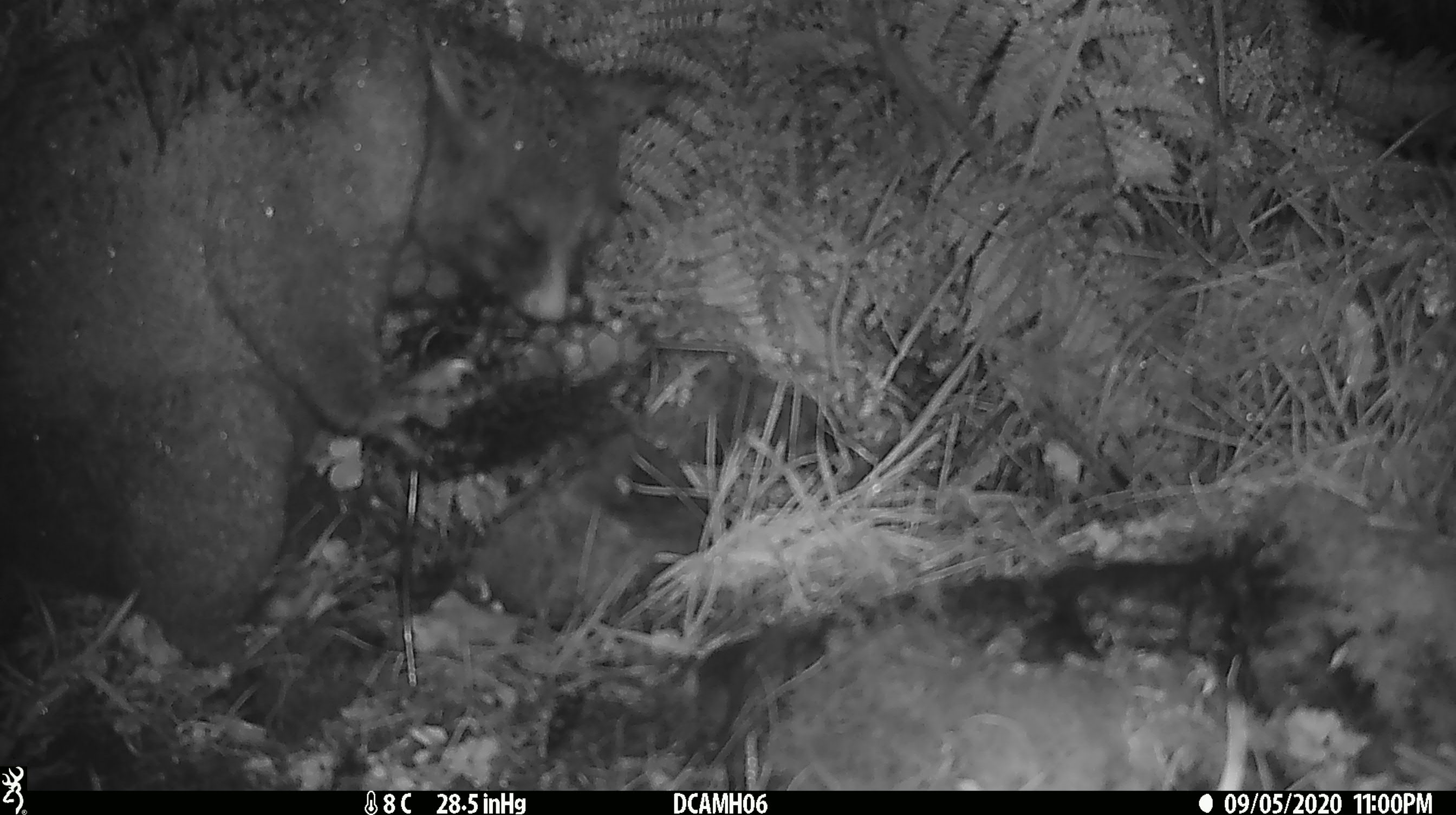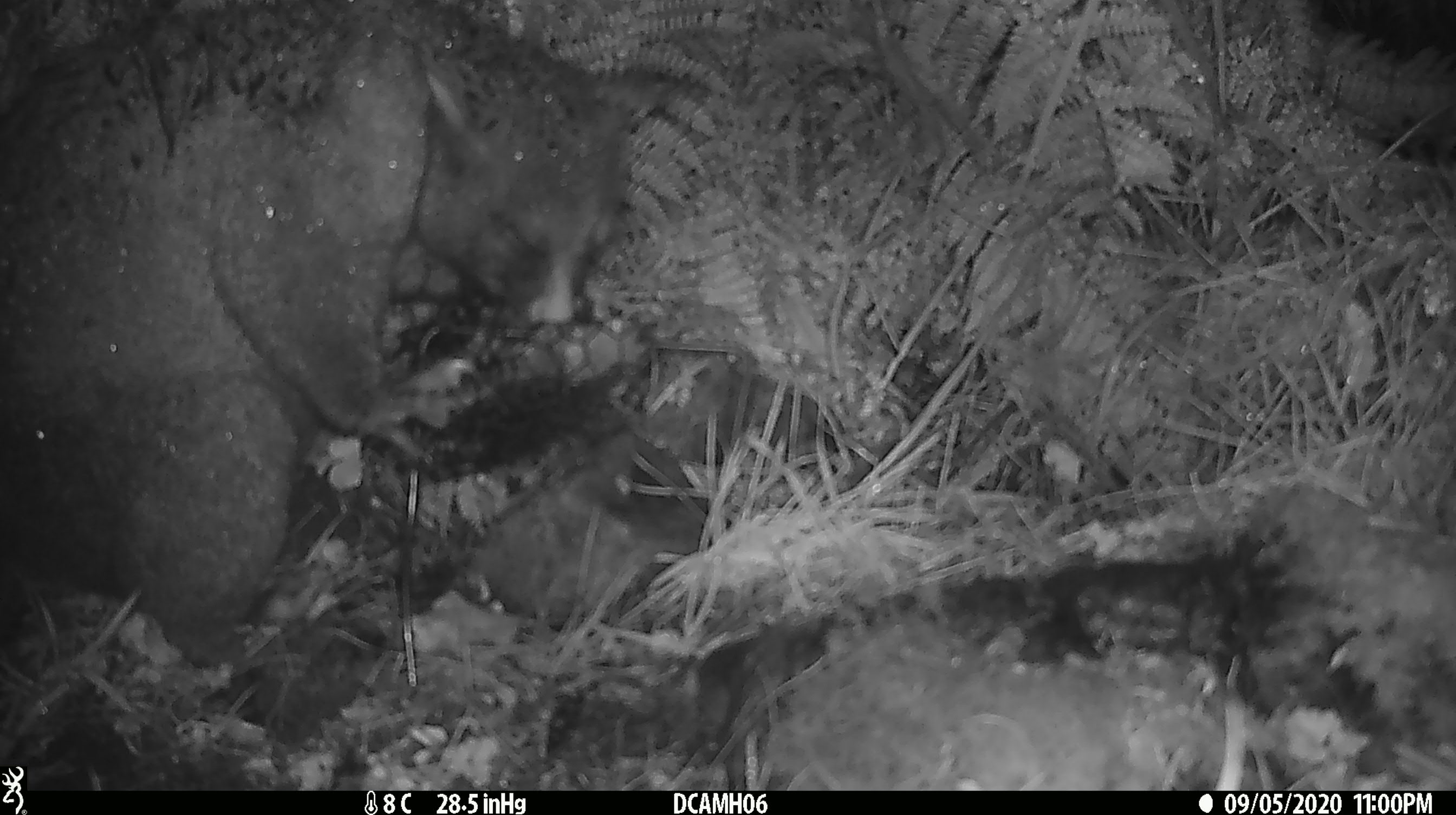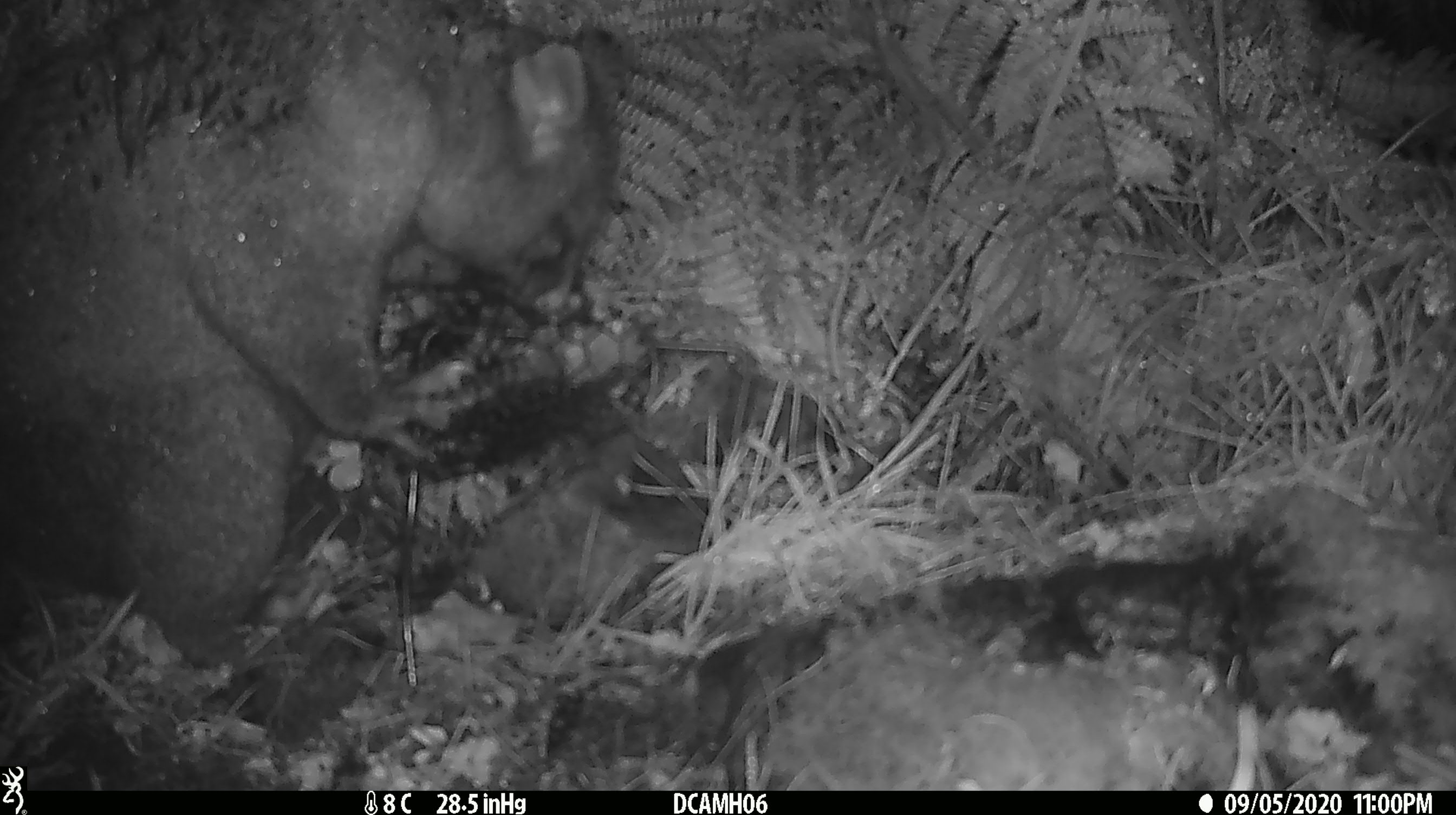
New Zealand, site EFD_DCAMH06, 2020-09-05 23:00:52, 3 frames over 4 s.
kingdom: Animalia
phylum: Chordata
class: Mammalia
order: Diprotodontia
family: Phalangeridae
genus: Trichosurus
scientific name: Trichosurus vulpecula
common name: common brushtail possum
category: possum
Possum (common brushtail possum) (Trichosurus vulpecula).